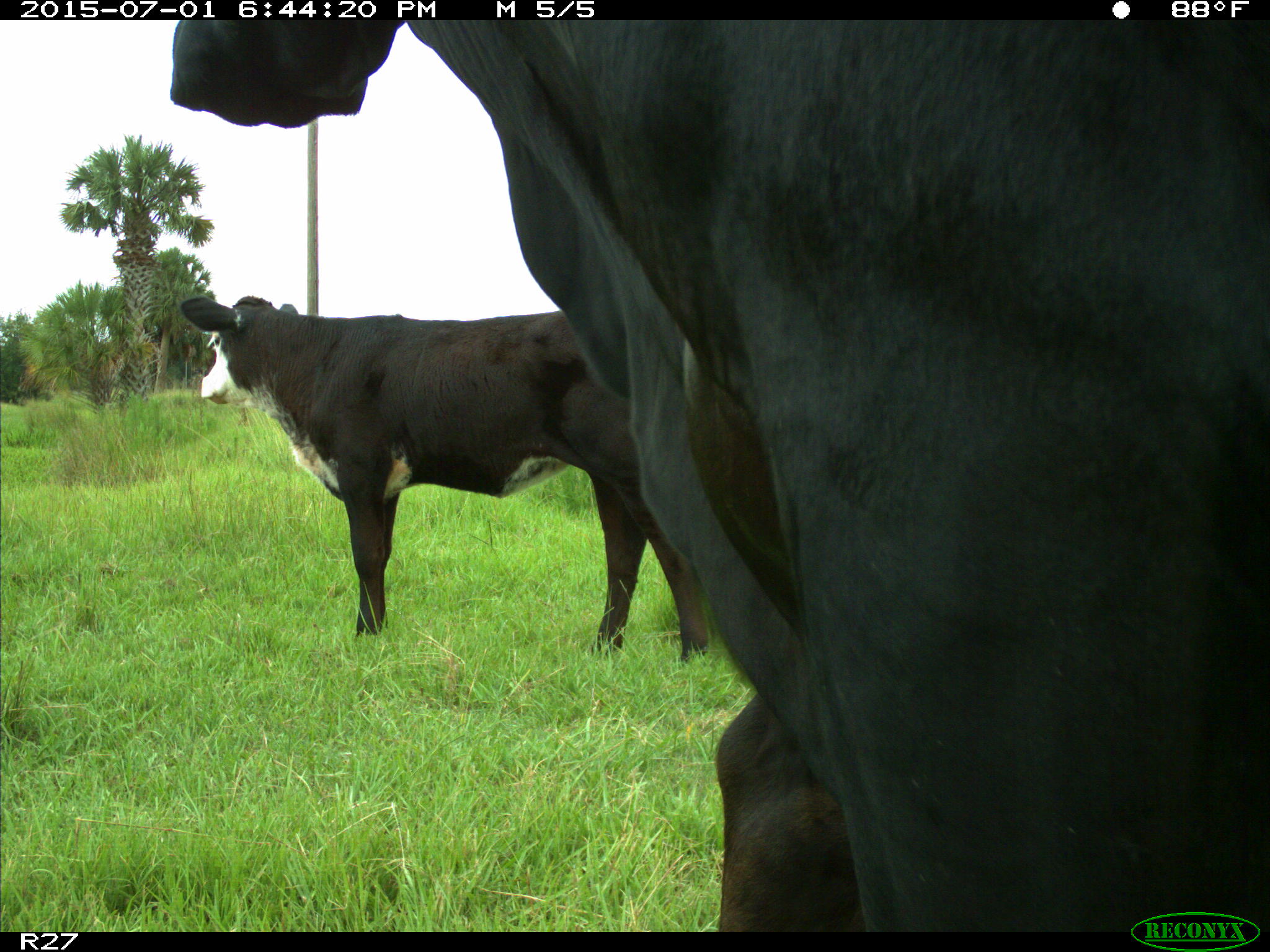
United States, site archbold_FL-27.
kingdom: Animalia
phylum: Chordata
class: Mammalia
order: Artiodactyla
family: Bovidae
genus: Bos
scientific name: Bos taurus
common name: domestic cow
Bos taurus (domestic cow).